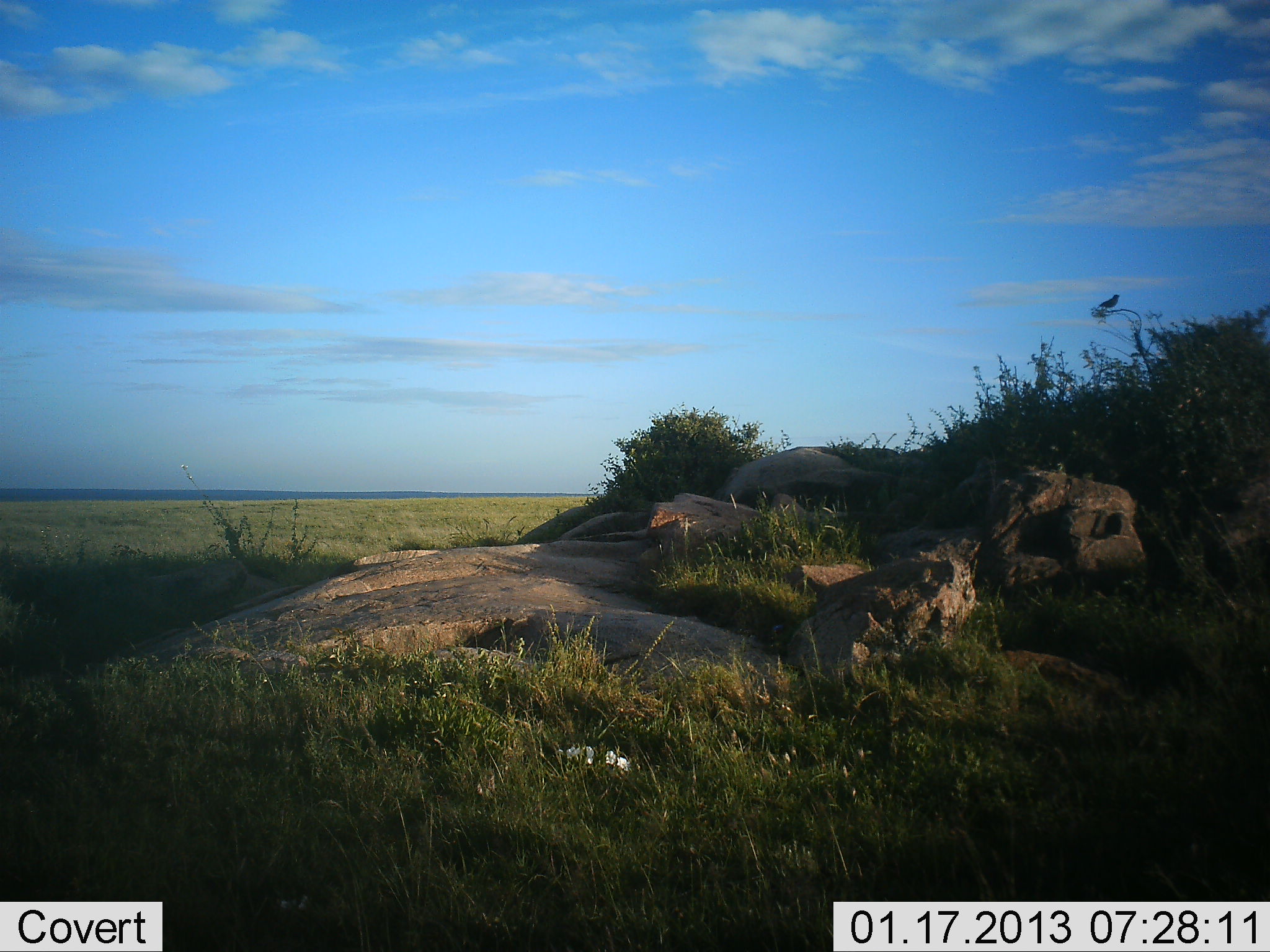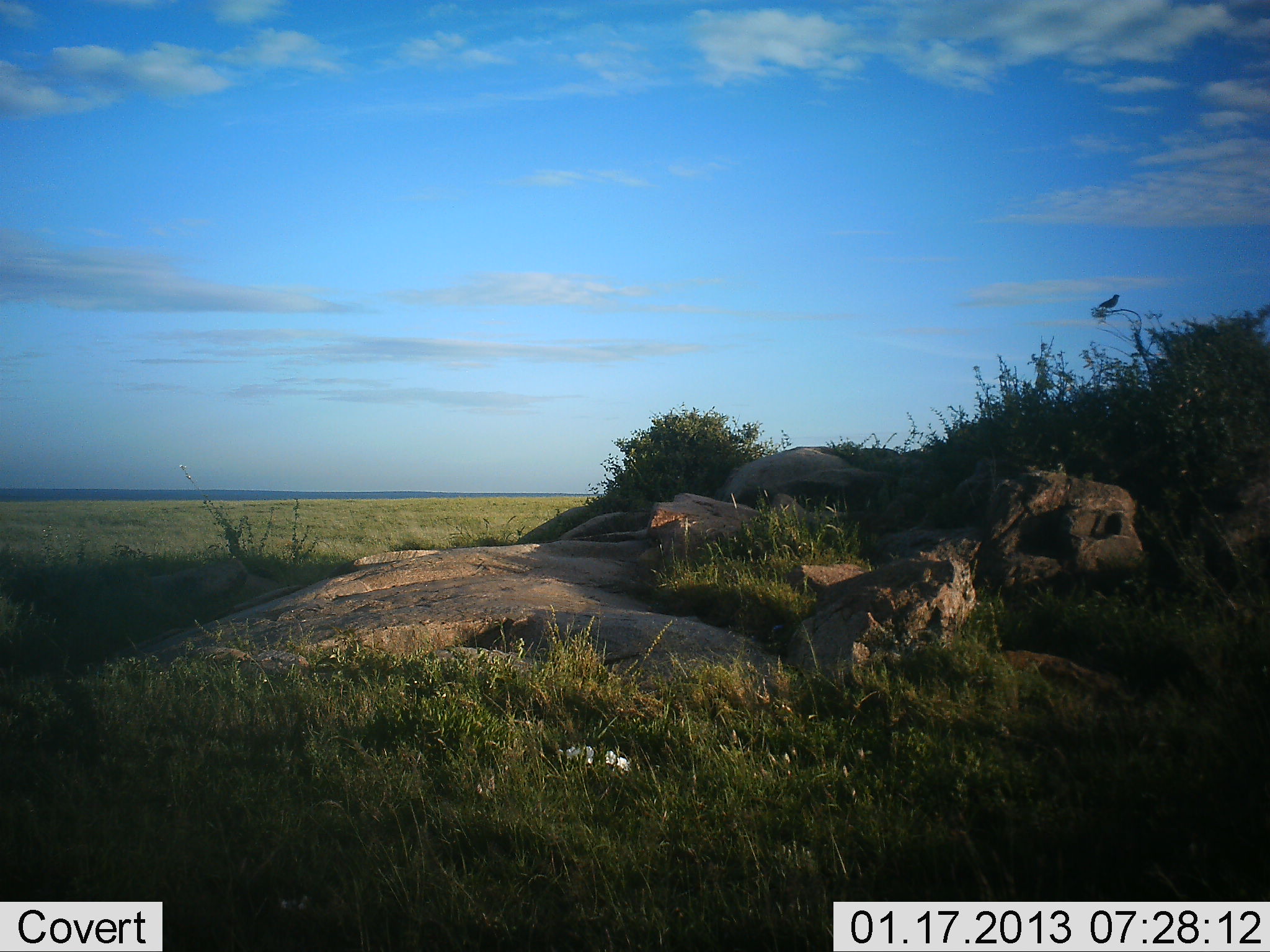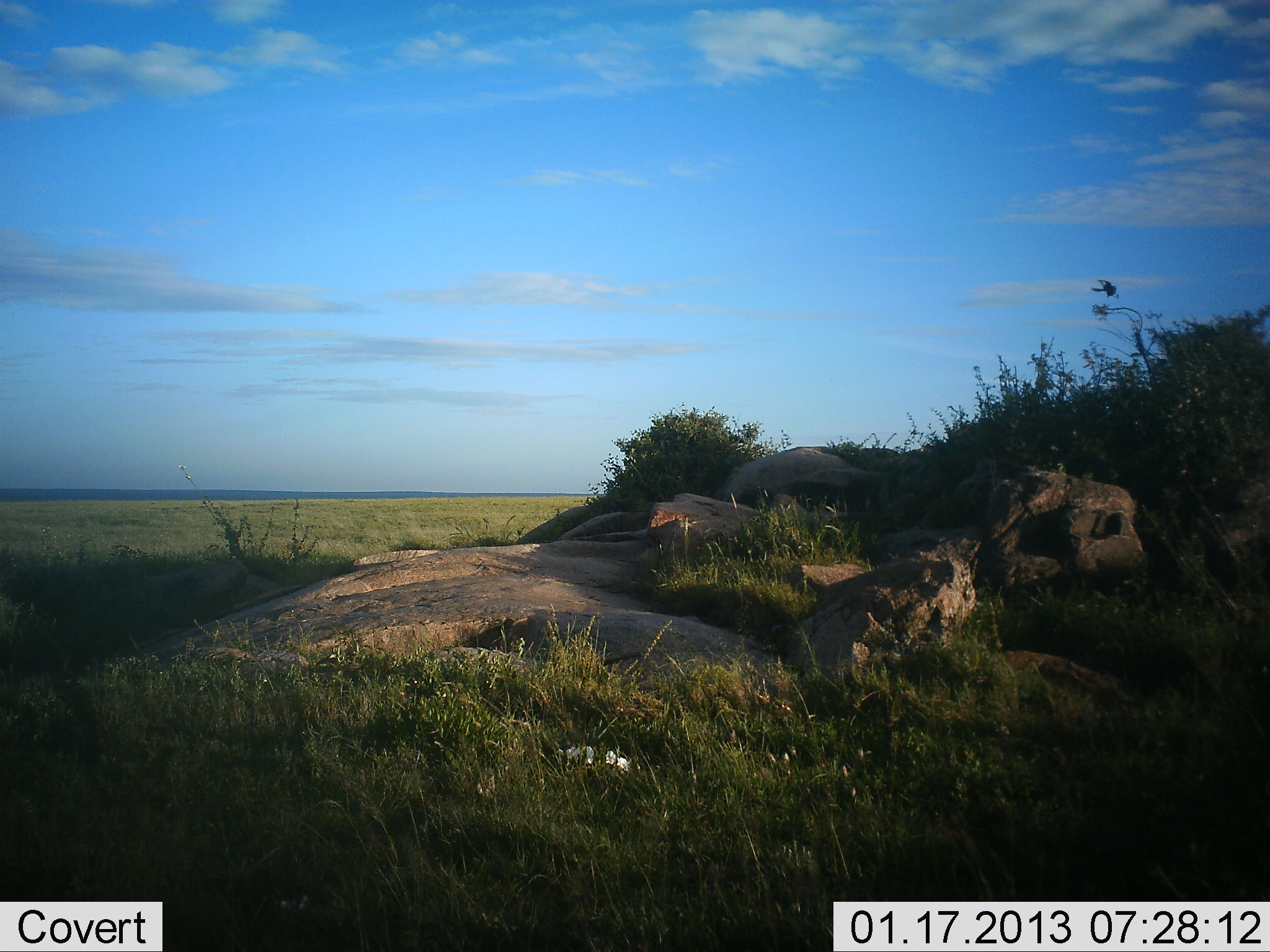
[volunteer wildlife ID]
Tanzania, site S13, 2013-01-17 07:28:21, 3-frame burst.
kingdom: Animalia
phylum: Chordata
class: Aves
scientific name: Aves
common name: bird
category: otherbird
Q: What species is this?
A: Otherbird (bird) (Aves).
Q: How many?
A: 1.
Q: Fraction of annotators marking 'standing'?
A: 32%.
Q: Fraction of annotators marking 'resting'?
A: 42%.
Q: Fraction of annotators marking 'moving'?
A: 42%.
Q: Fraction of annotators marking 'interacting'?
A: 0%.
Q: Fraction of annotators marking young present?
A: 0%.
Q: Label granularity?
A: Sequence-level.